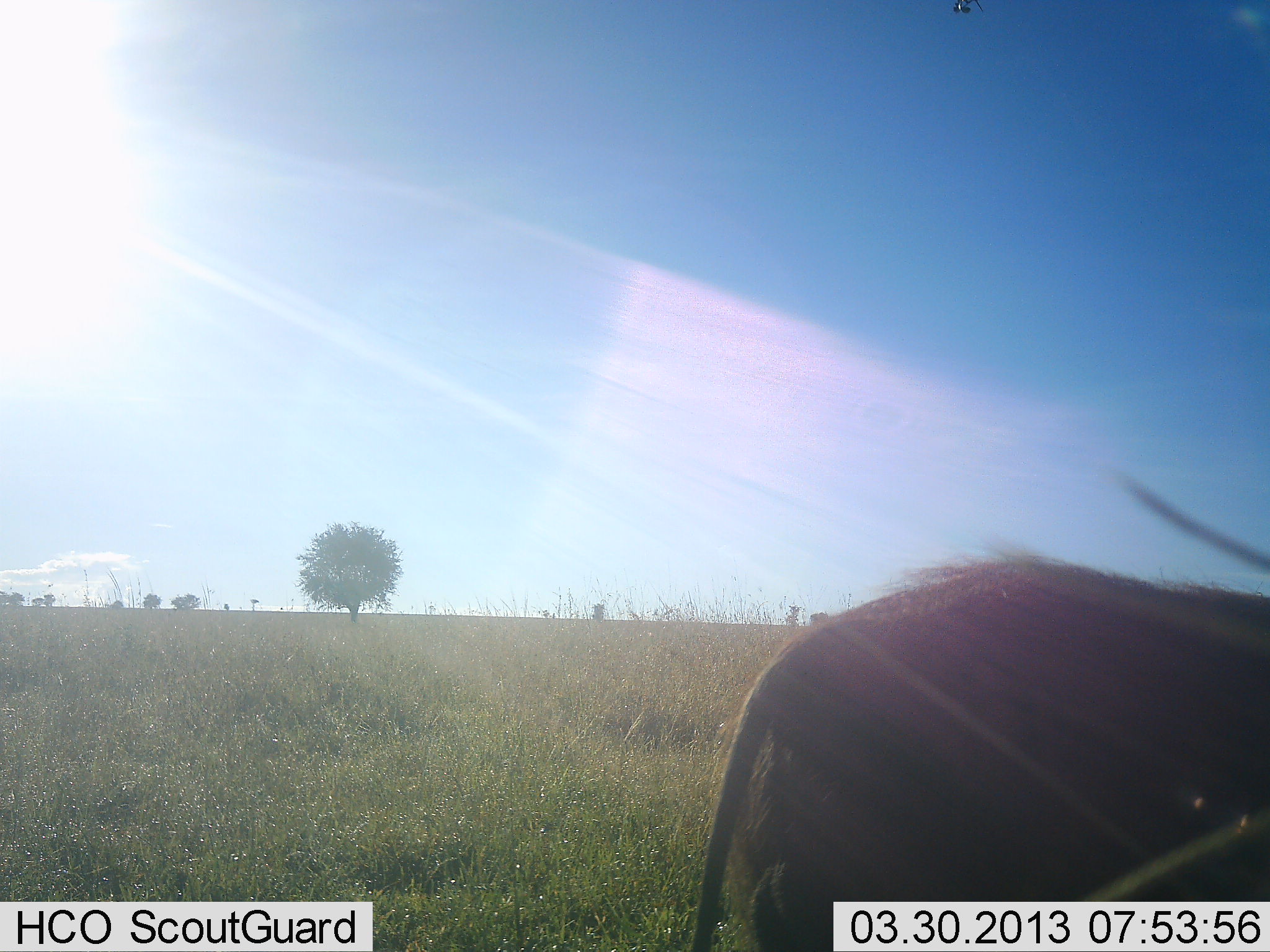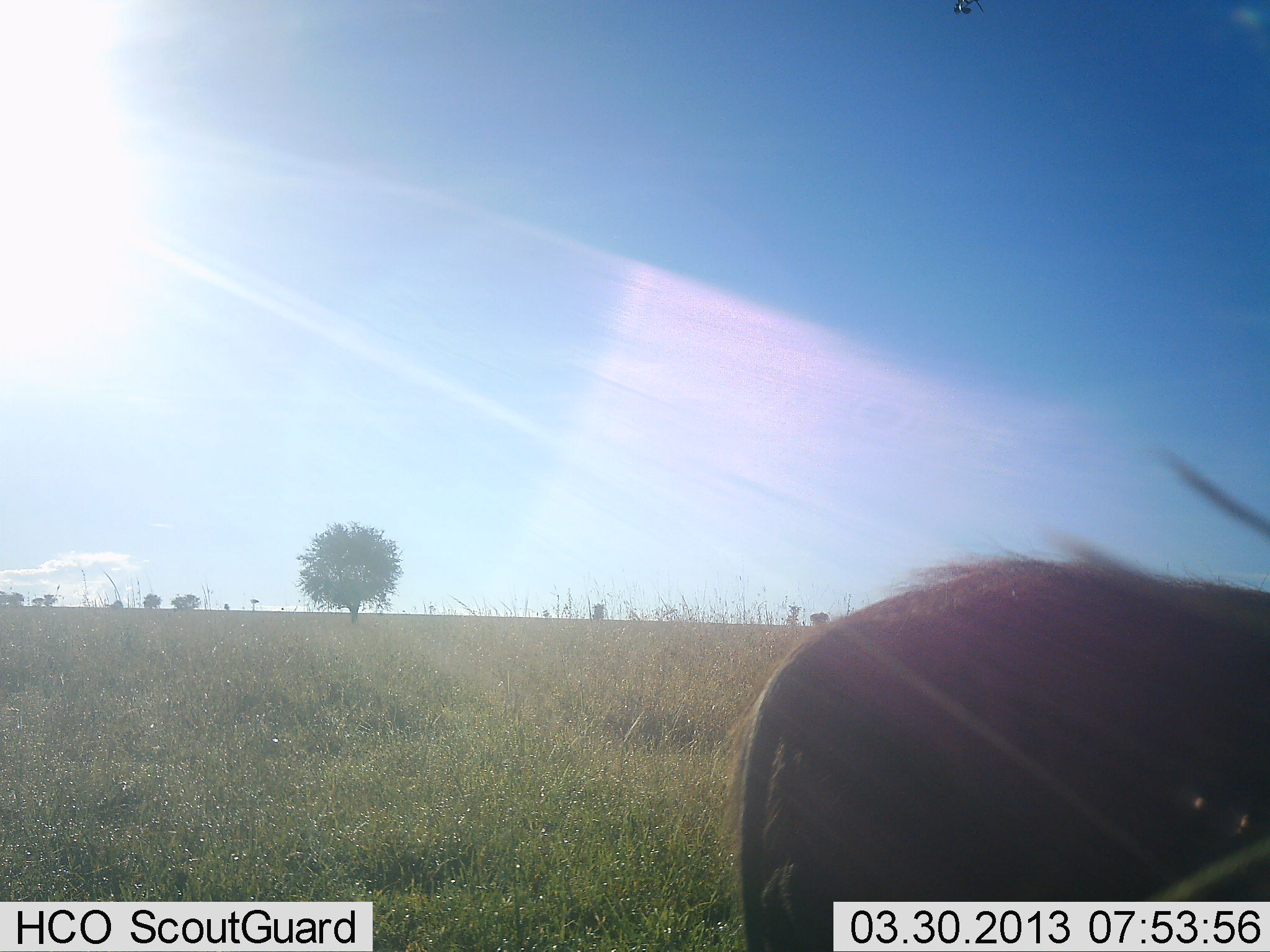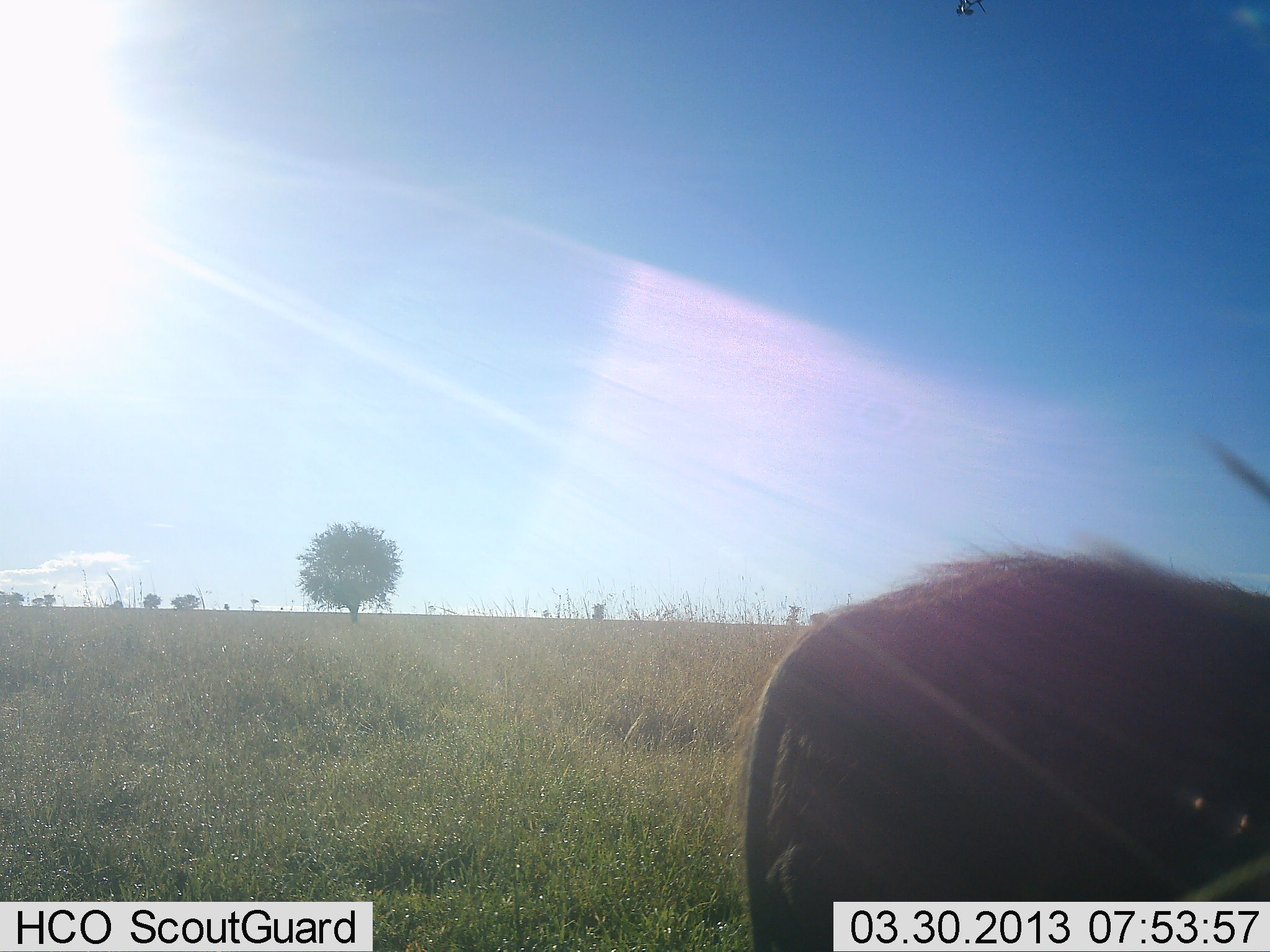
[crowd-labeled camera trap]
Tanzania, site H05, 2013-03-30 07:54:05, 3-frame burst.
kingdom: Animalia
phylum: Chordata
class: Mammalia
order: Artiodactyla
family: Suidae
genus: Phacochoerus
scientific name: Phacochoerus africanus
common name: warthog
Warthog (Phacochoerus africanus), count 1. Behavior (volunteer vote fractions): standing 85%, resting 8%, moving 8%, interacting 0%. Young present (vote fraction): 0%. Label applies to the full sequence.